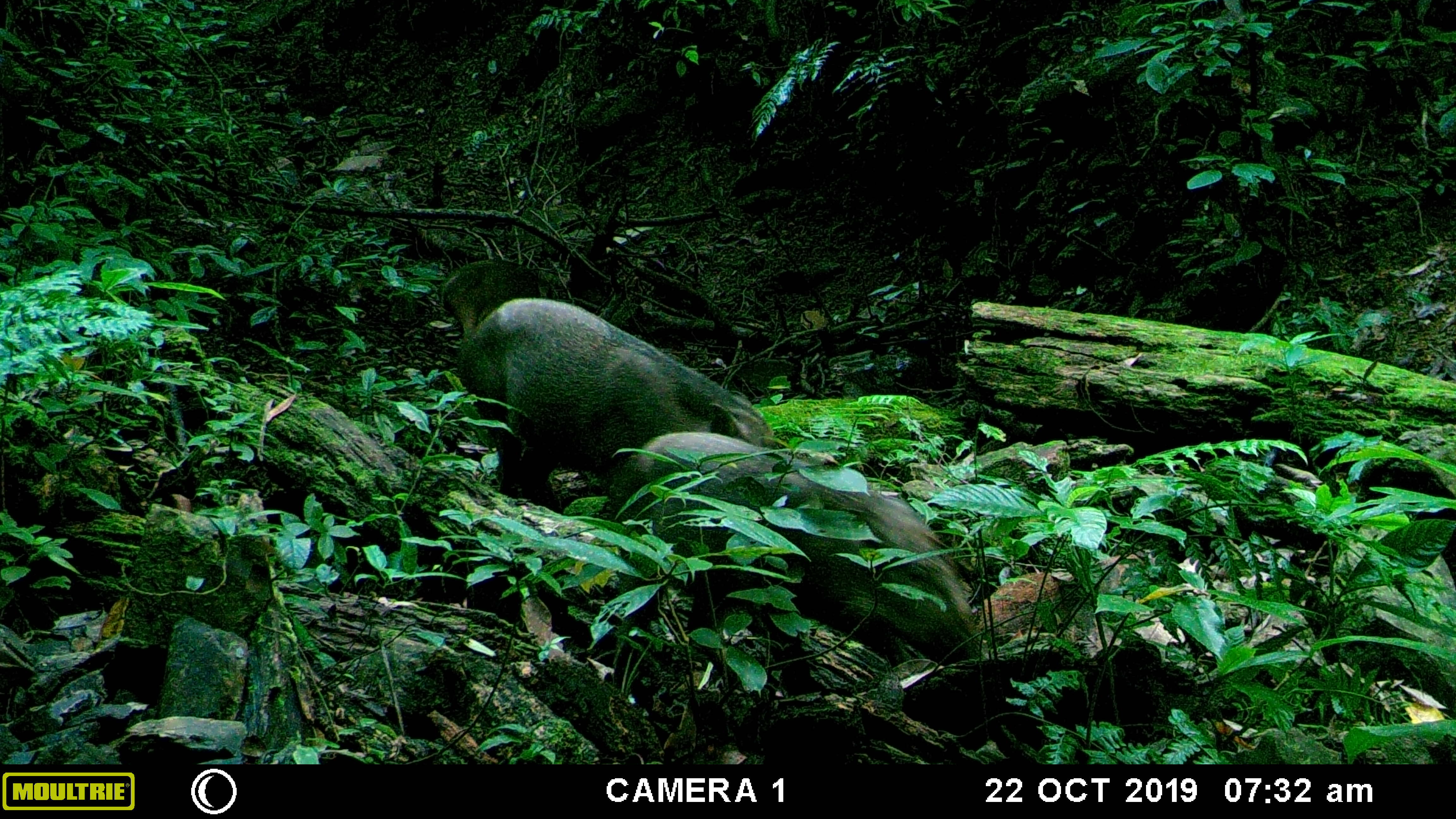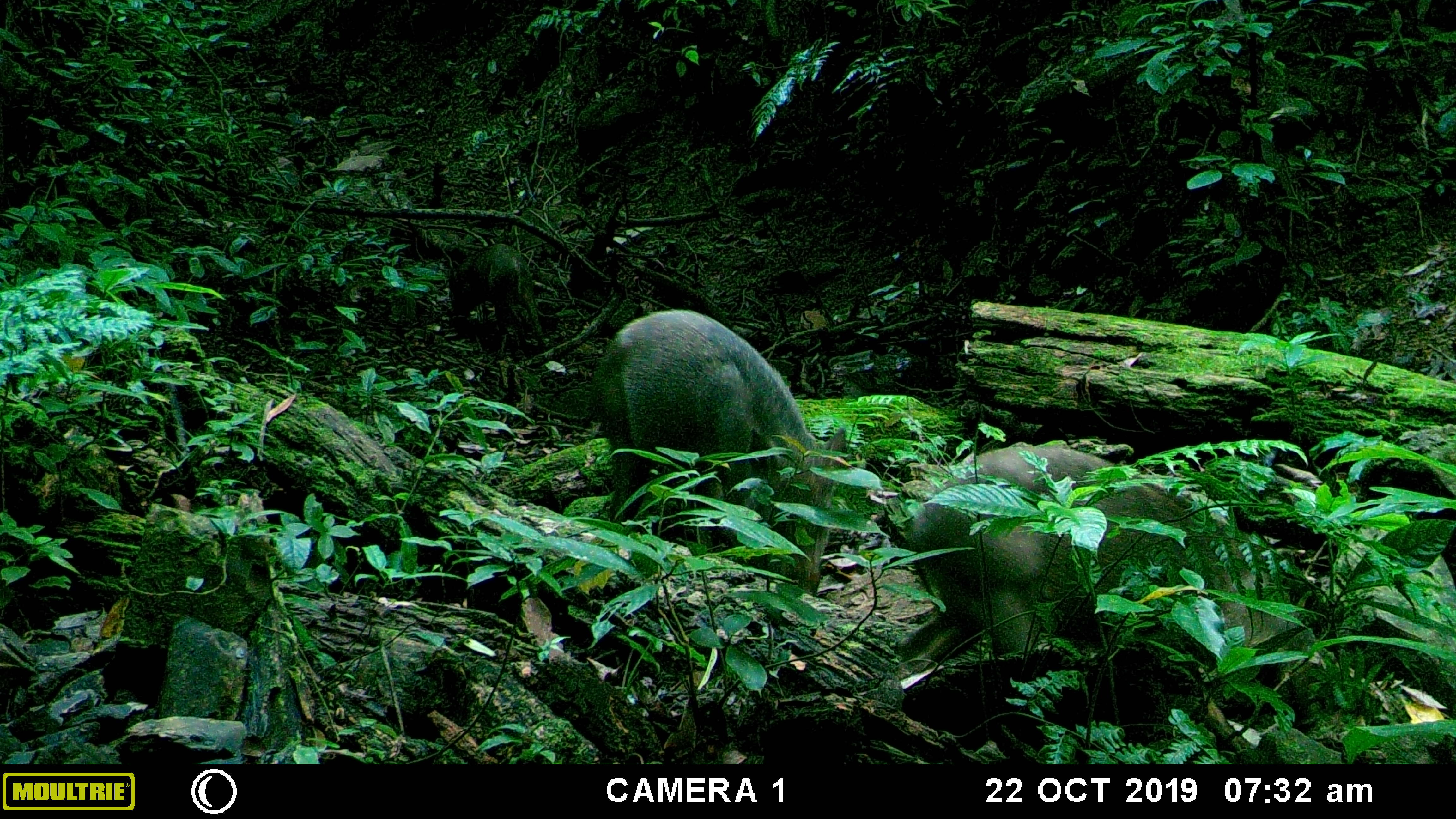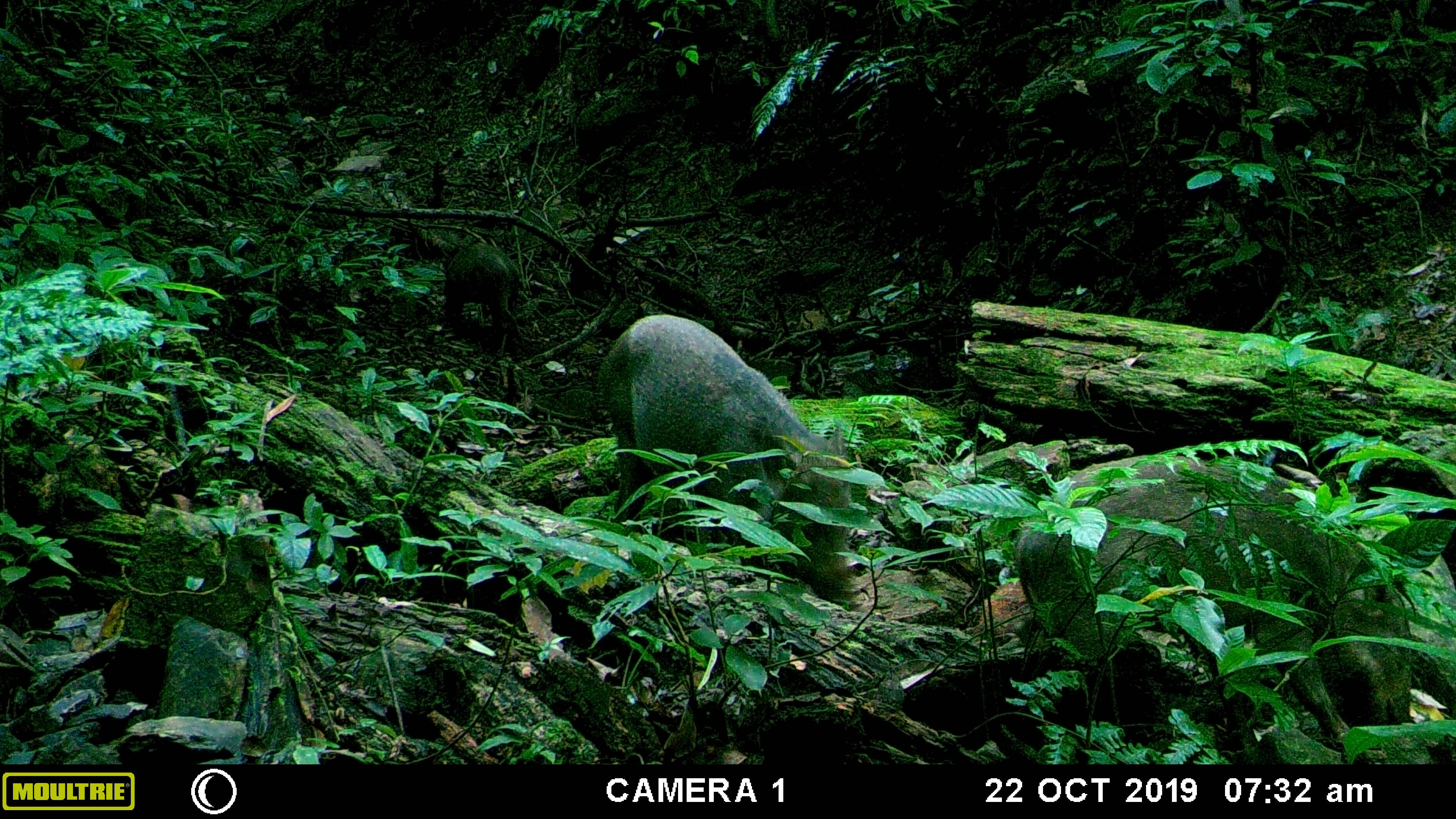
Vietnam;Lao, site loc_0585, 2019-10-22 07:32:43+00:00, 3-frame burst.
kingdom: Animalia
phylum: Chordata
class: Mammalia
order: Artiodactyla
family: Suidae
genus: Sus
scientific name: Sus scrofa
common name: eurasian wild pig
Eurasian wild pig (Sus scrofa). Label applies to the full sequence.